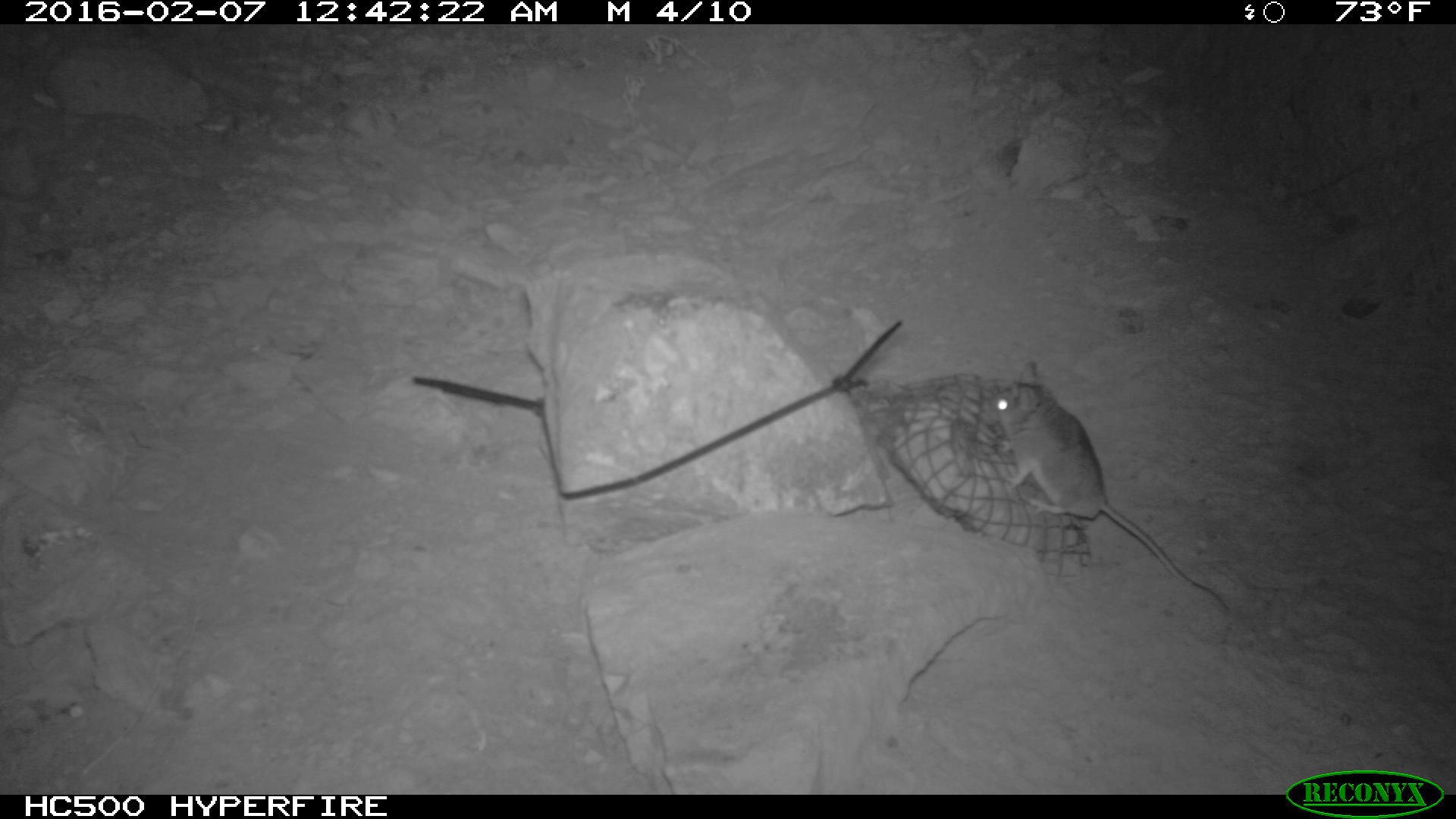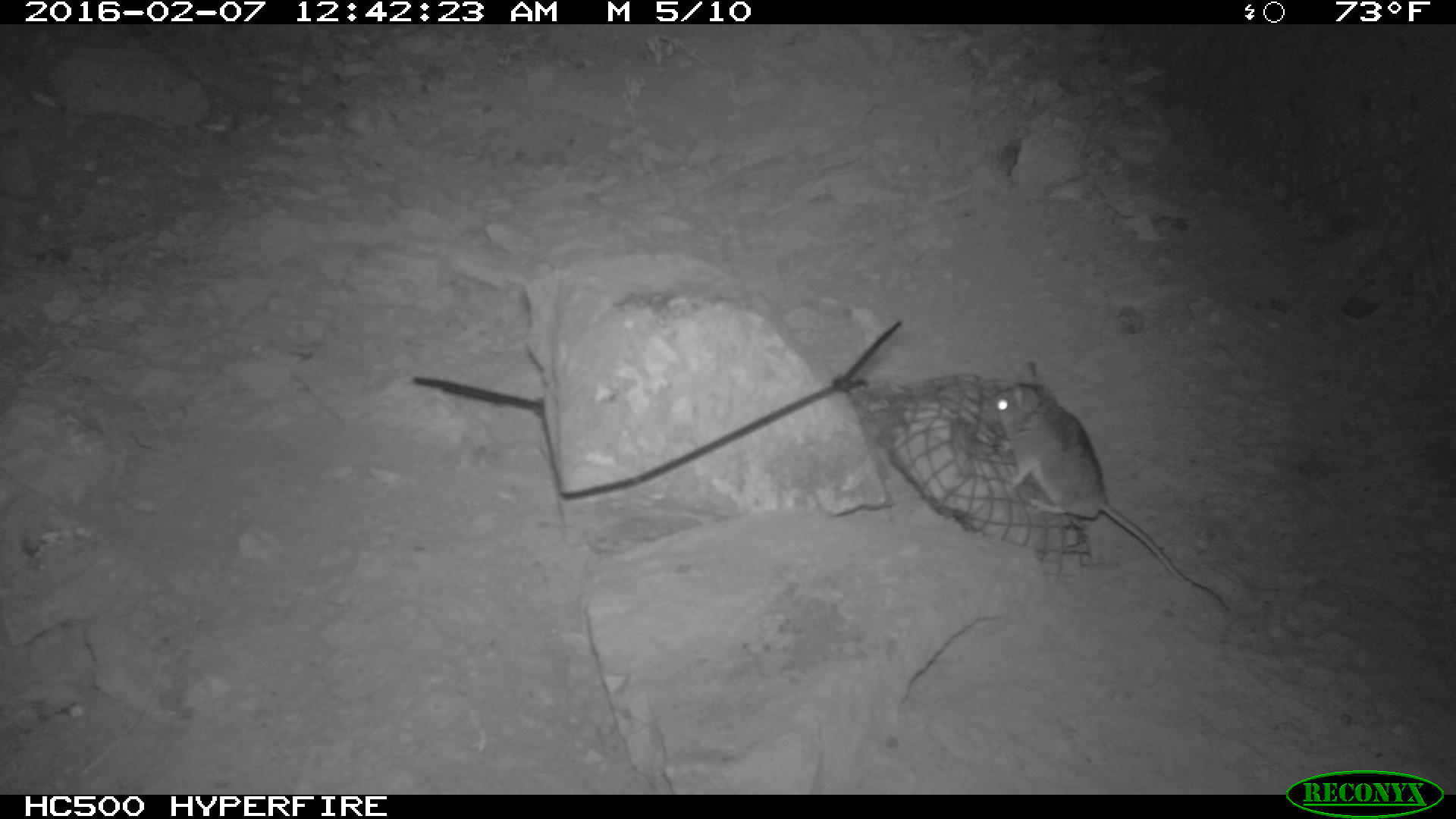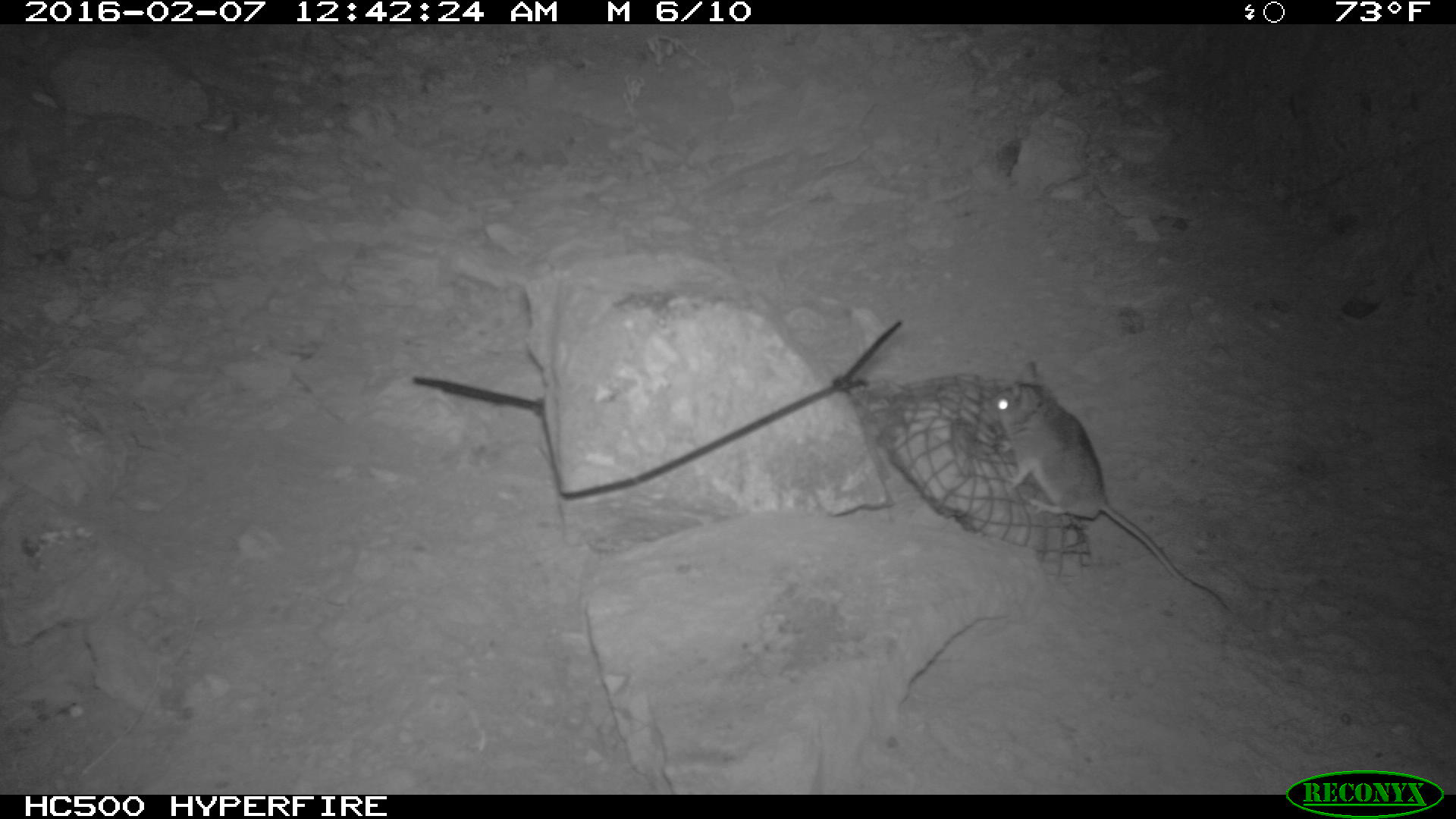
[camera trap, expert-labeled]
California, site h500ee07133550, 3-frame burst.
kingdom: Animalia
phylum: Chordata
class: Mammalia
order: Rodentia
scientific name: Rodentia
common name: rodent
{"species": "rodent (Rodentia)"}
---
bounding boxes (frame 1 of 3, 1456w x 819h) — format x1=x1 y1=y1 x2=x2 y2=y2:
rodent: x1=987 y1=362 x2=1227 y2=612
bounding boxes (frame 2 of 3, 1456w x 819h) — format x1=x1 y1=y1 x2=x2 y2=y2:
rodent: x1=976 y1=359 x2=1231 y2=615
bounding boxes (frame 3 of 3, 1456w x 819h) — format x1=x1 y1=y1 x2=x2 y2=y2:
rodent: x1=987 y1=362 x2=1227 y2=609